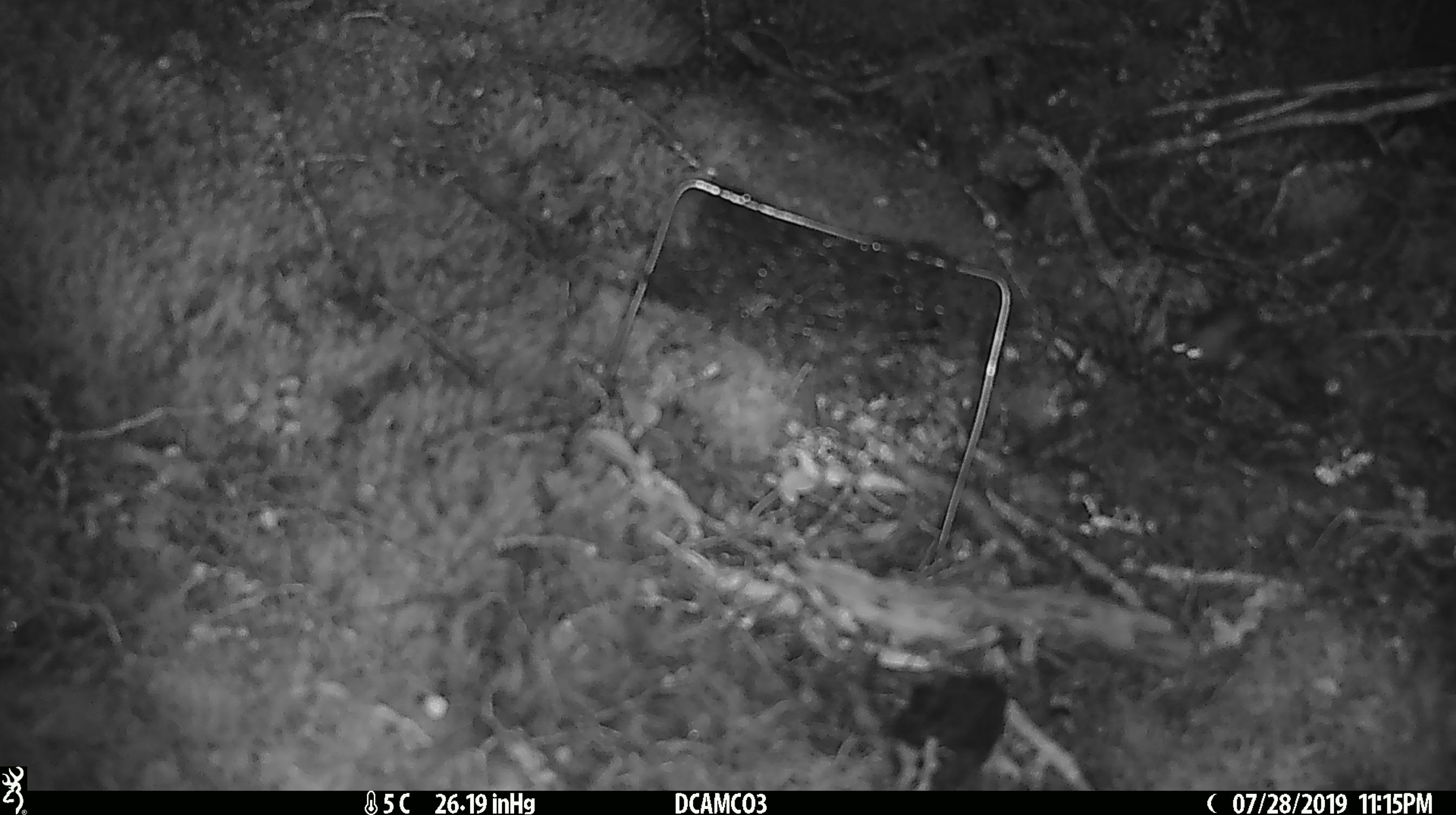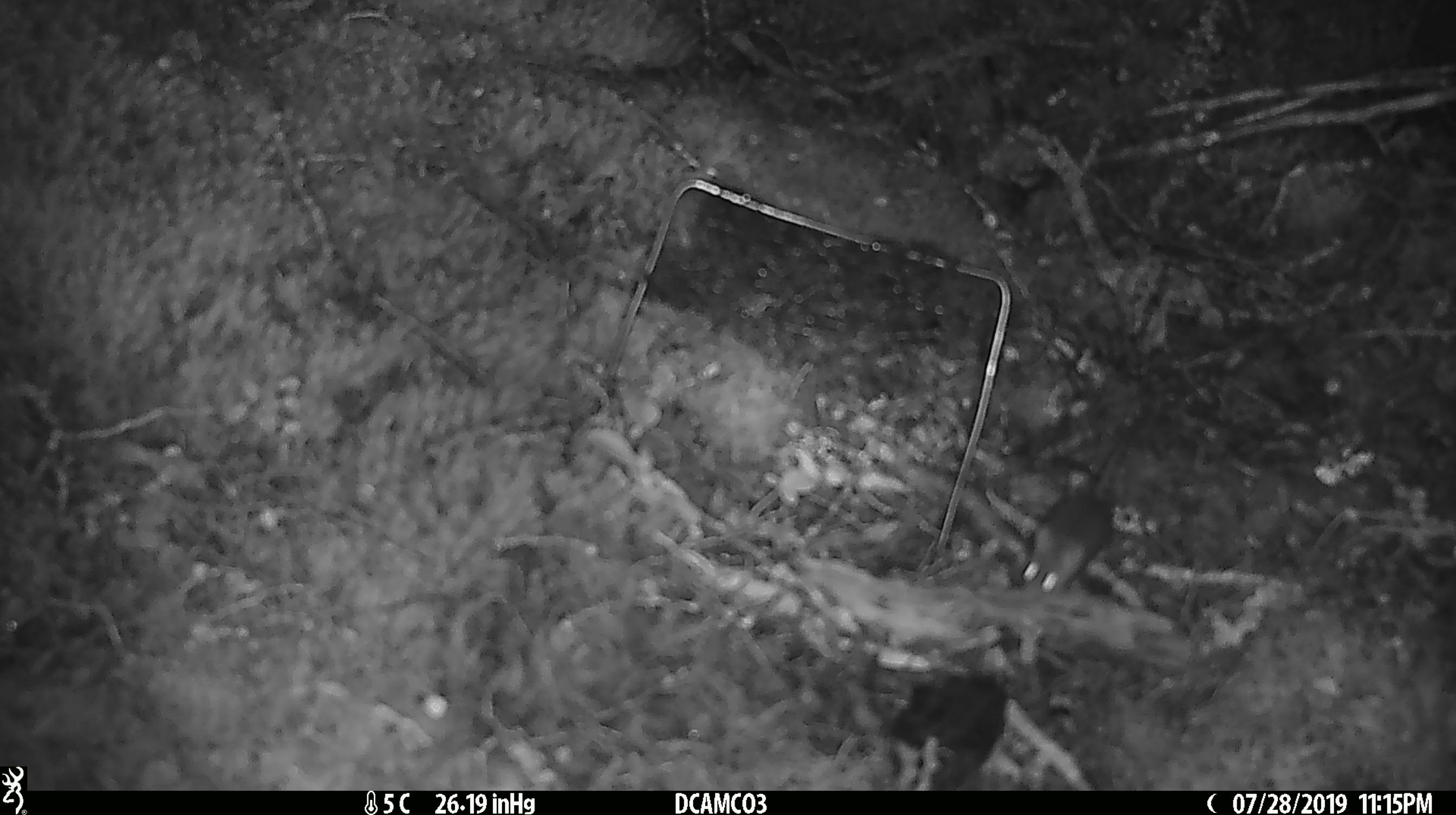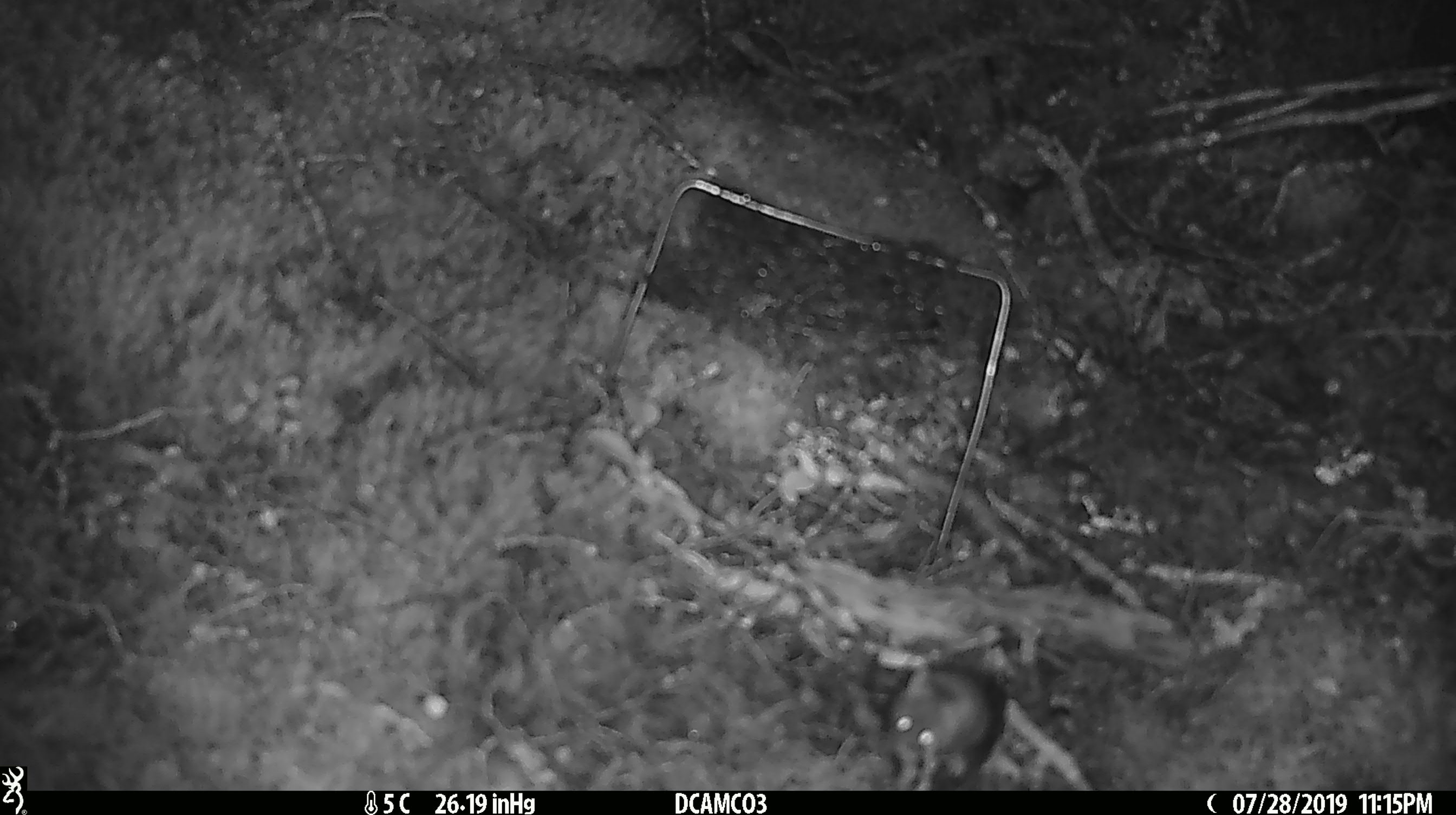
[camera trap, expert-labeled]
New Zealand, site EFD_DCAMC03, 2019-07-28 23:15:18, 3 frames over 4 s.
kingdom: Animalia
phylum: Chordata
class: Mammalia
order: Rodentia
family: Muridae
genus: Mus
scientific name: Mus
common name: mouse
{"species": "mouse (Mus)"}